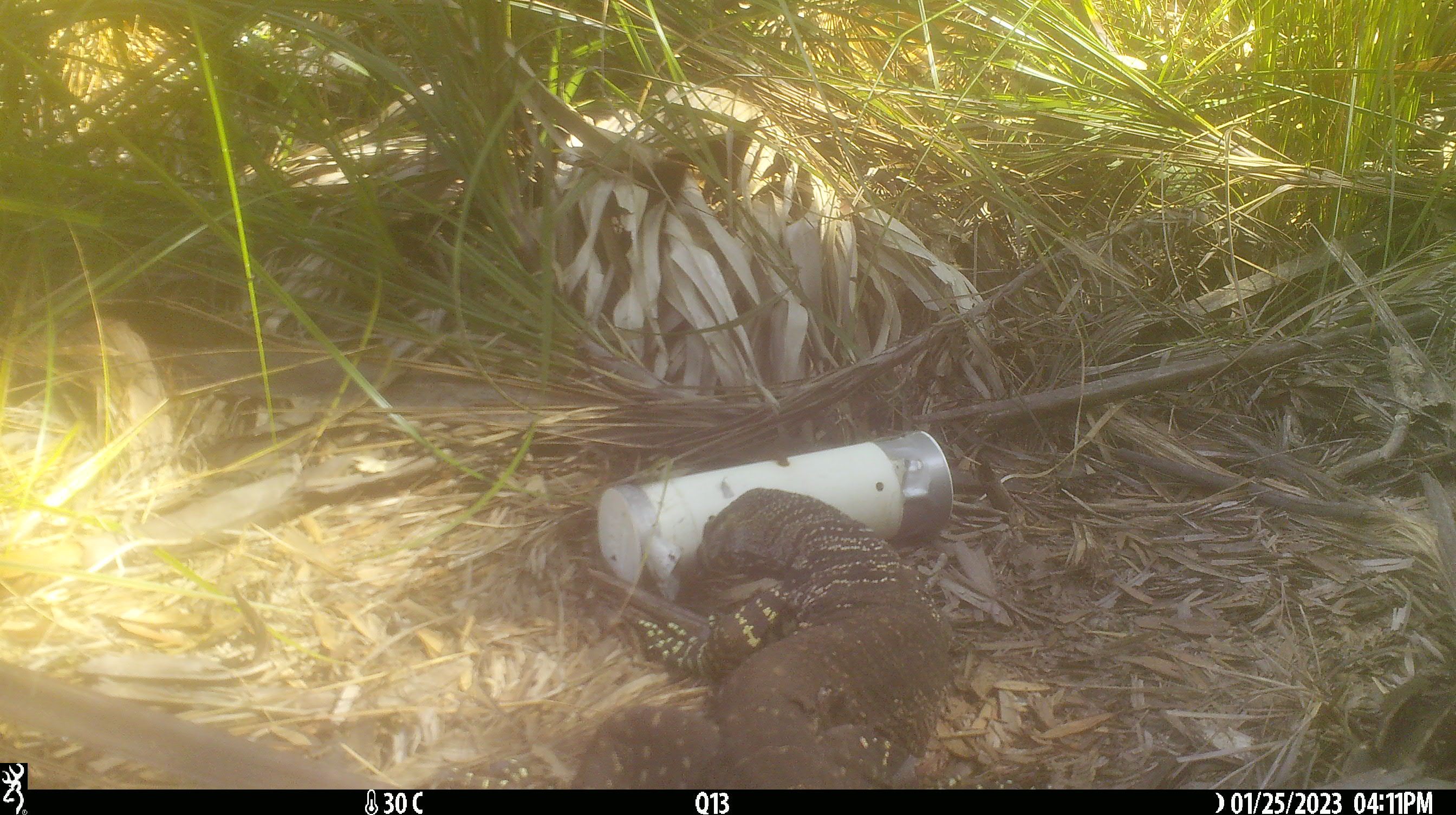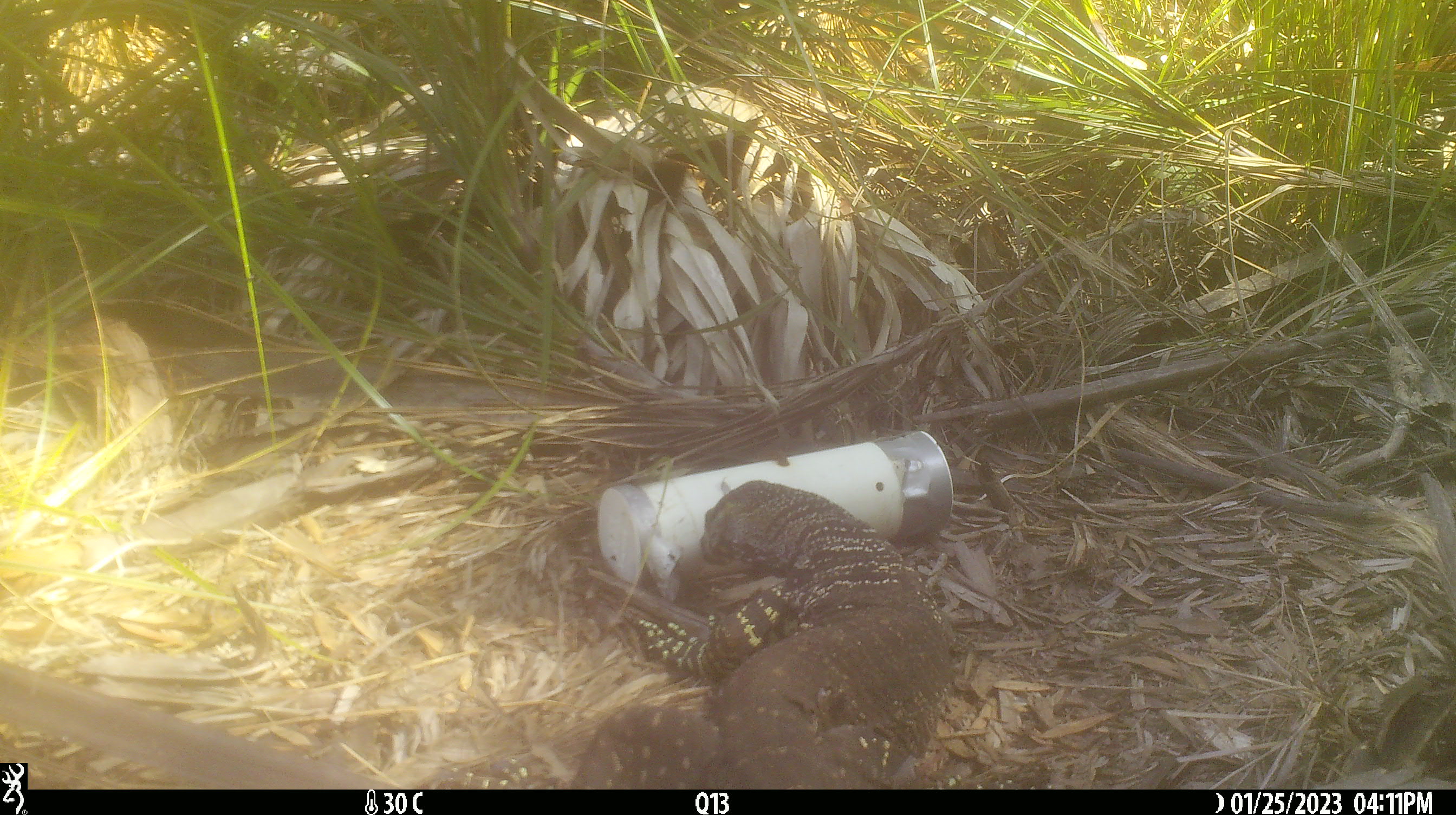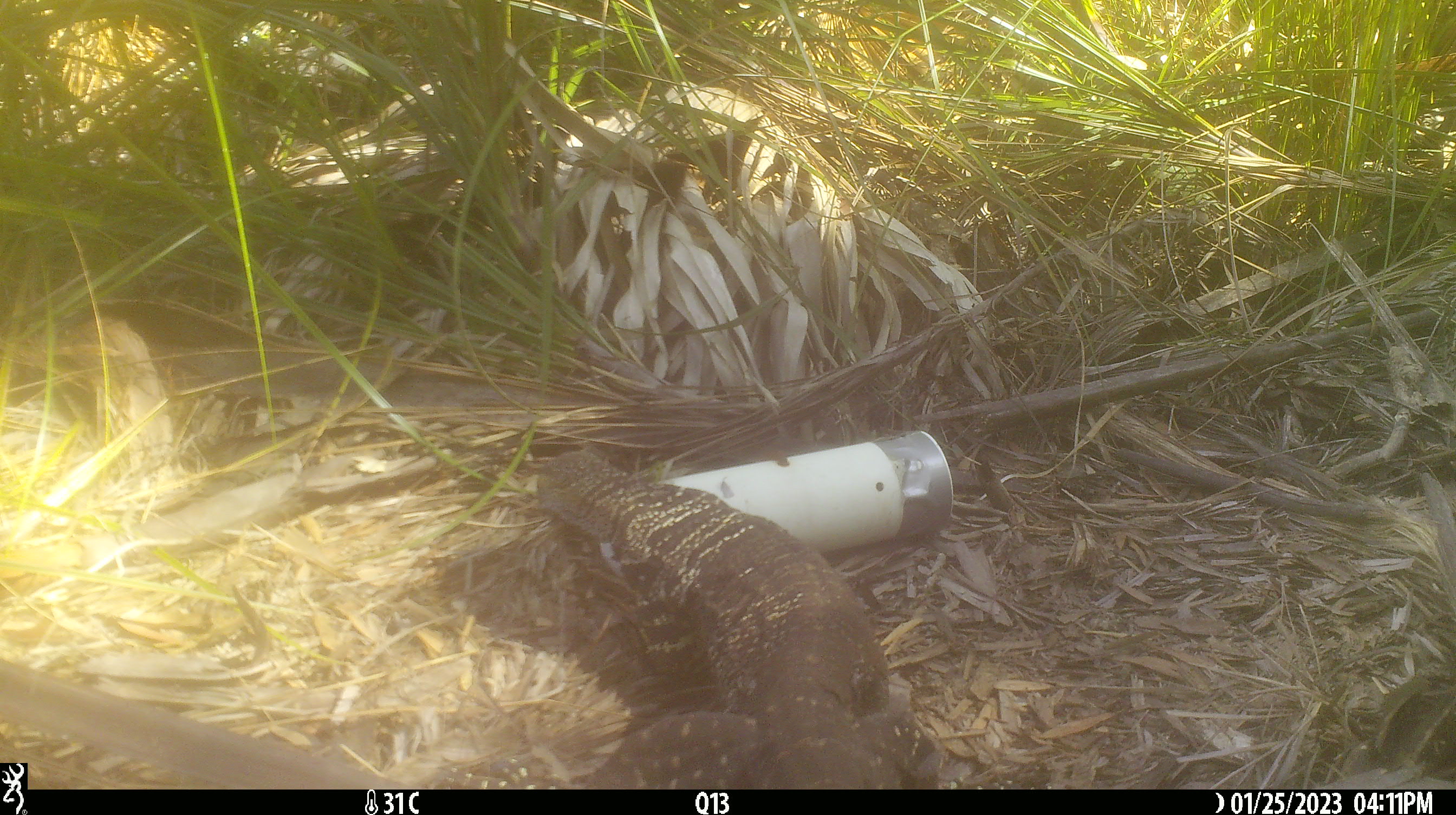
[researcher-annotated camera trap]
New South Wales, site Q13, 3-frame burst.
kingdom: Animalia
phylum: Chordata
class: Reptilia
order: Squamata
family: Varanidae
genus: Varanus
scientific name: Varanus varius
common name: lace monitor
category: goanna